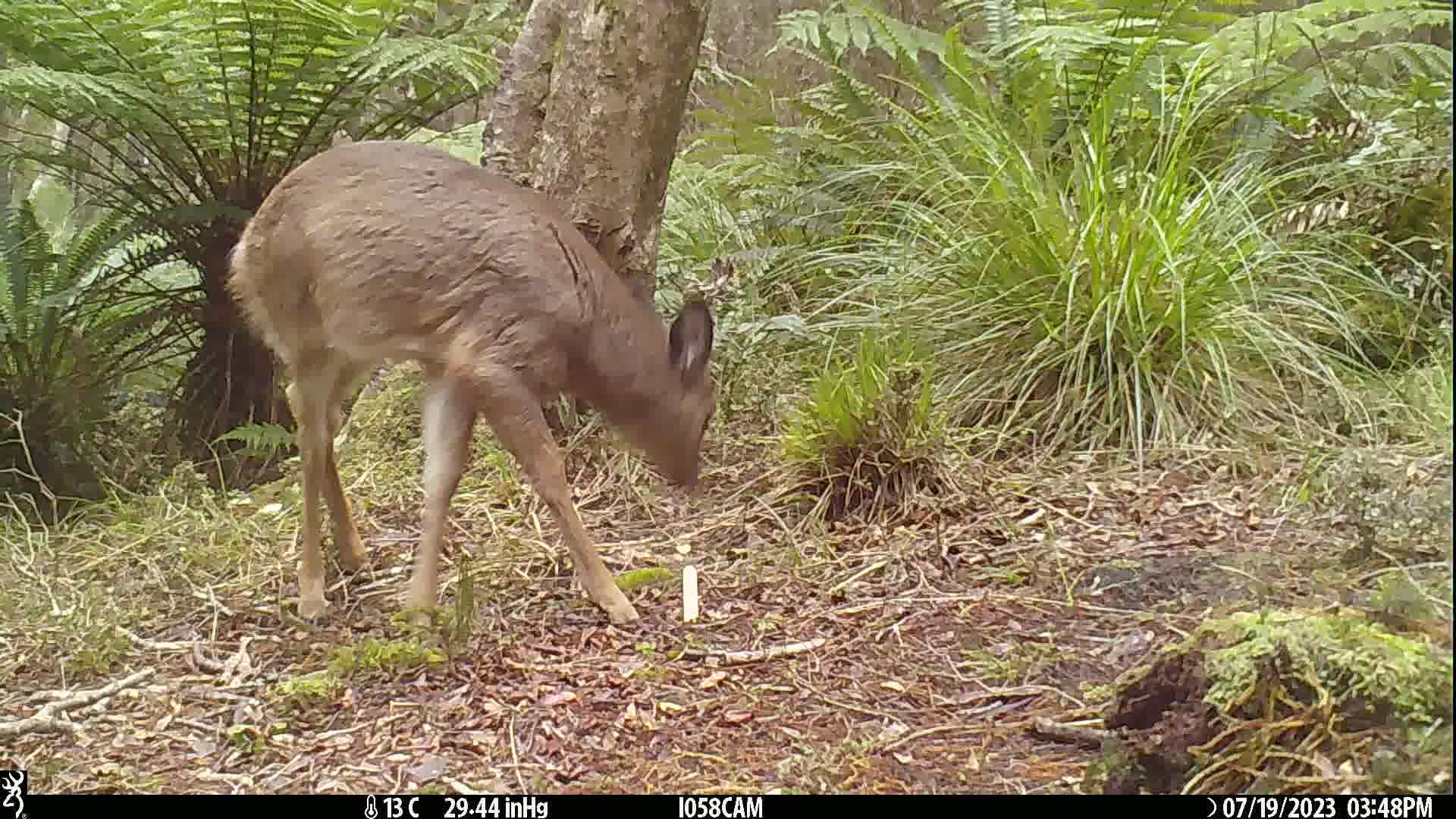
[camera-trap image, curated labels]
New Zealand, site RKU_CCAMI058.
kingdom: Animalia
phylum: Chordata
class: Mammalia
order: Artiodactyla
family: Cervidae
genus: Odocoileus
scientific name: Odocoileus virginianus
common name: white-tailed deer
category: white tailed deer